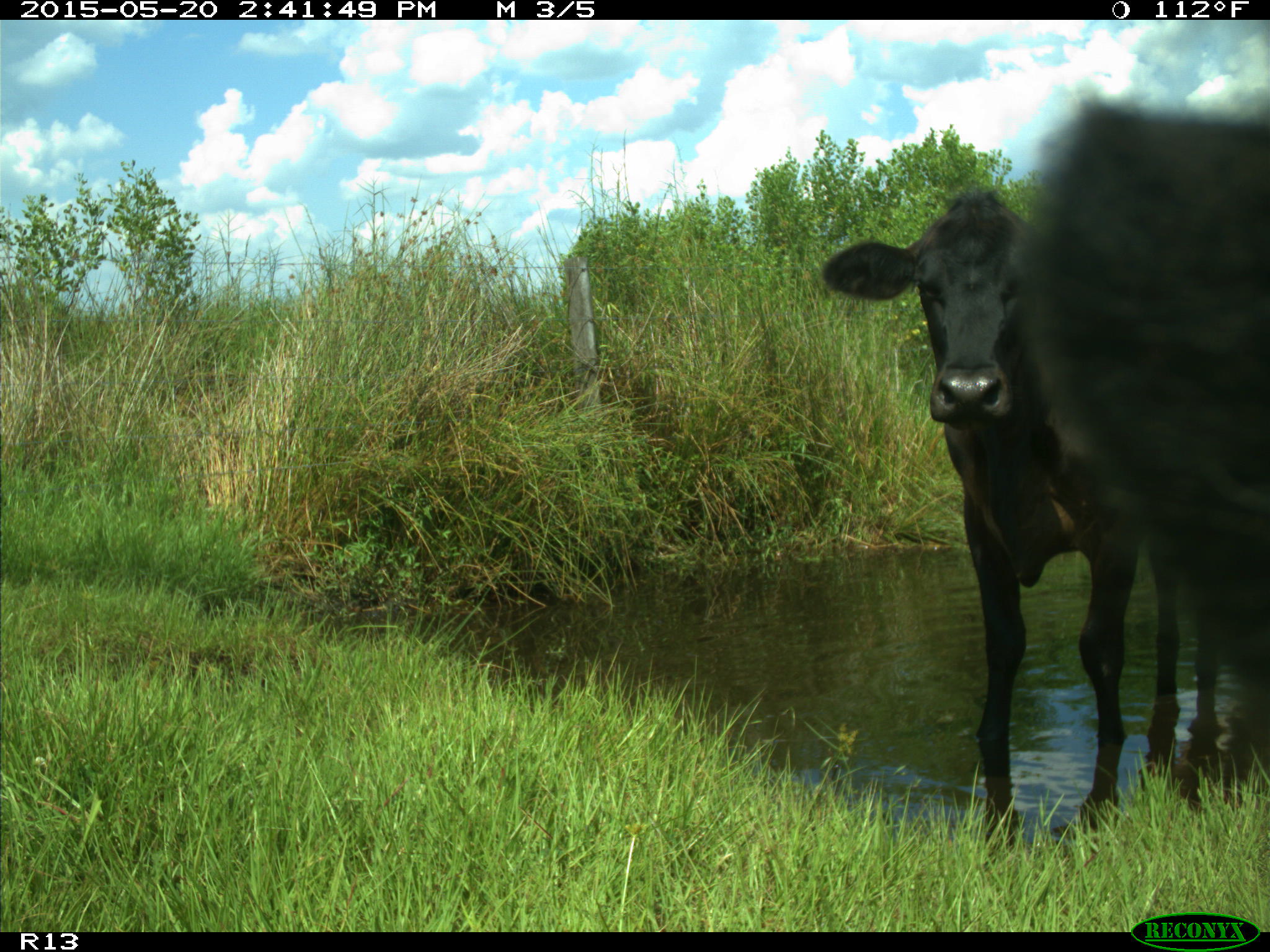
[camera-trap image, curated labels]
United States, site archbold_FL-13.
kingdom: Animalia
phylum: Chordata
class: Mammalia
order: Artiodactyla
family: Bovidae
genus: Bos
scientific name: Bos taurus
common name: domestic cow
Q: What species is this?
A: Bos taurus (domestic cow).